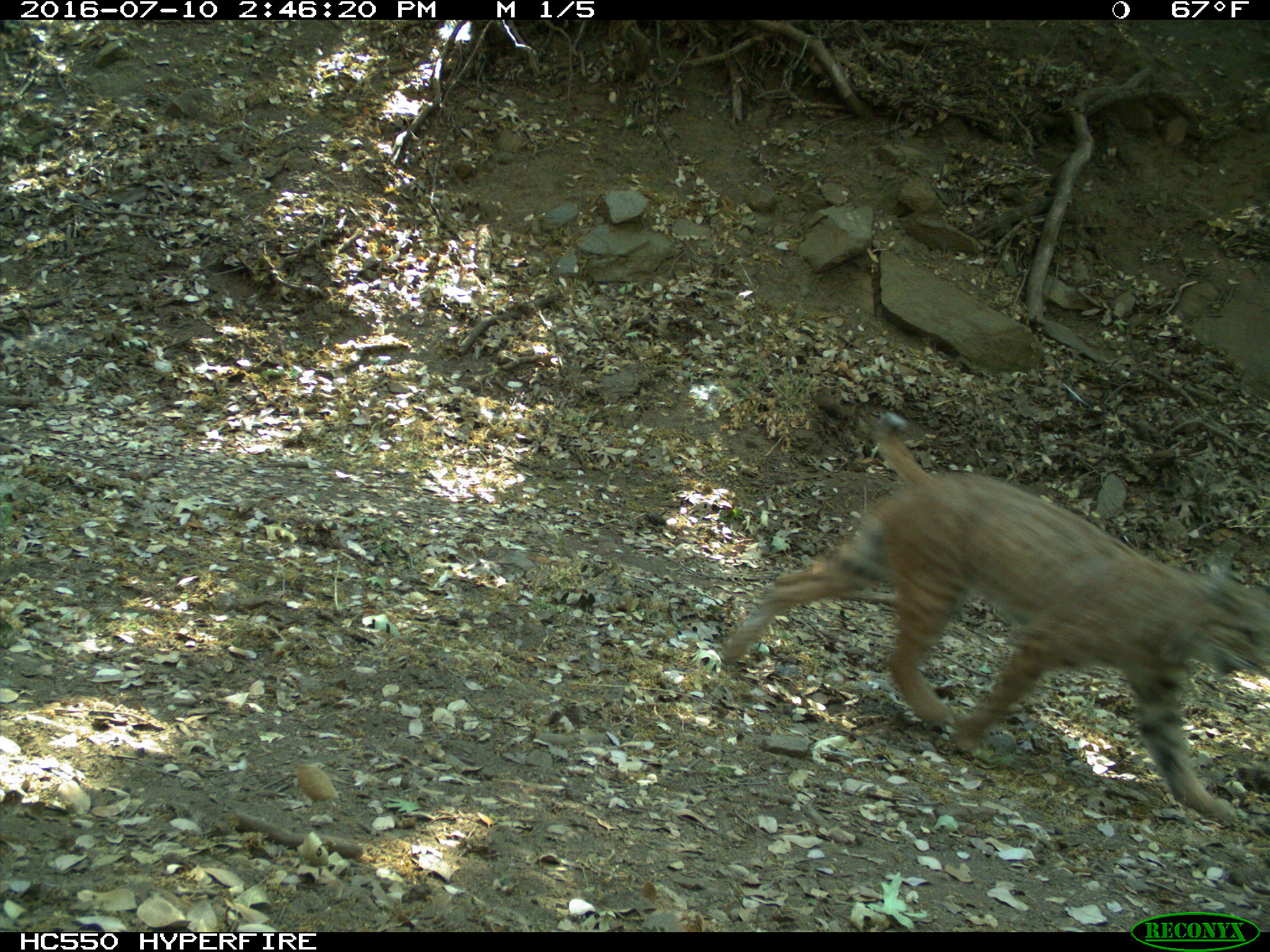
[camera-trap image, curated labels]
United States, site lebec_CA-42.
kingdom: Animalia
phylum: Chordata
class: Mammalia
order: Carnivora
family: Felidae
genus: Lynx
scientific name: Lynx rufus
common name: bobcat